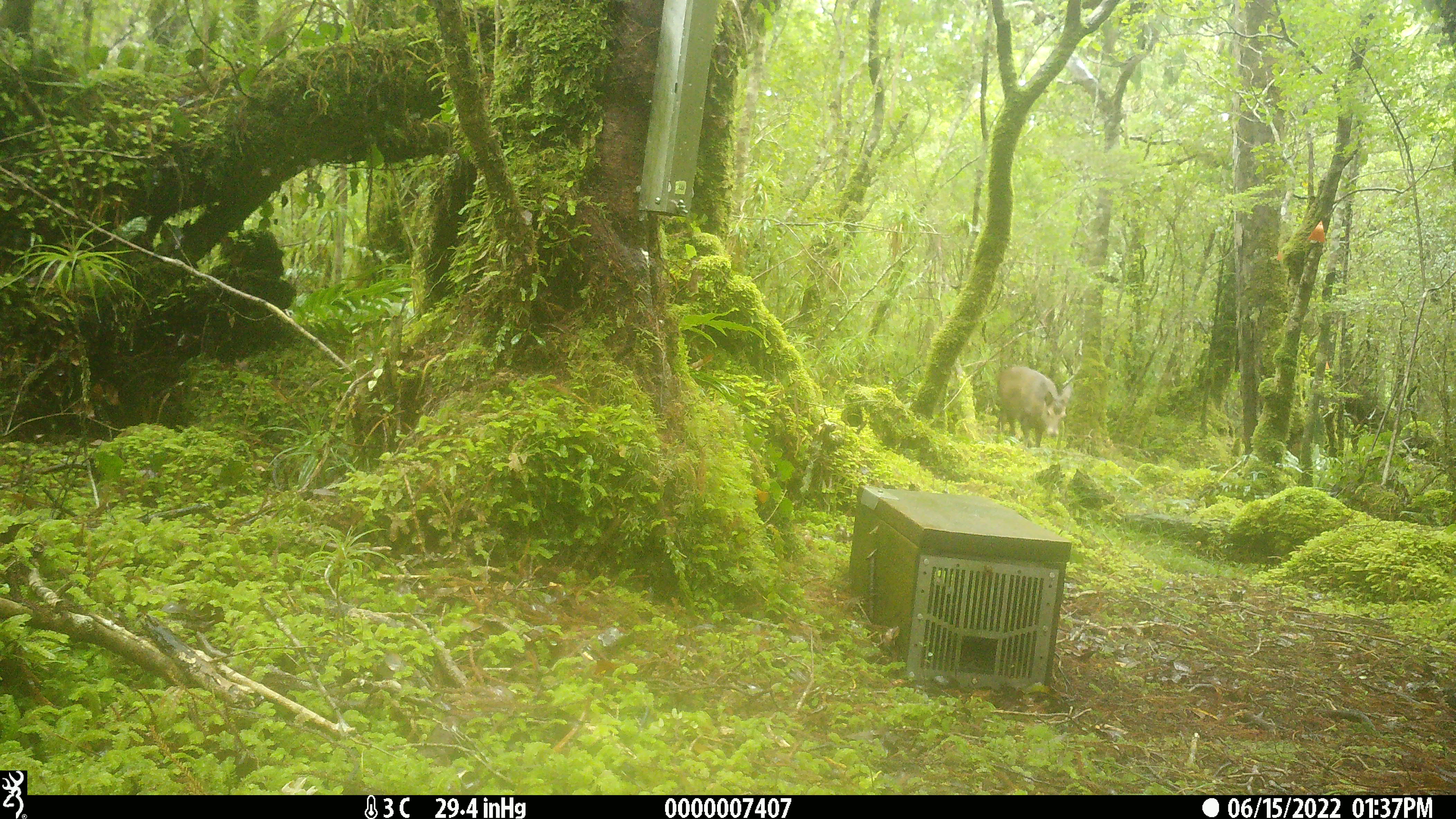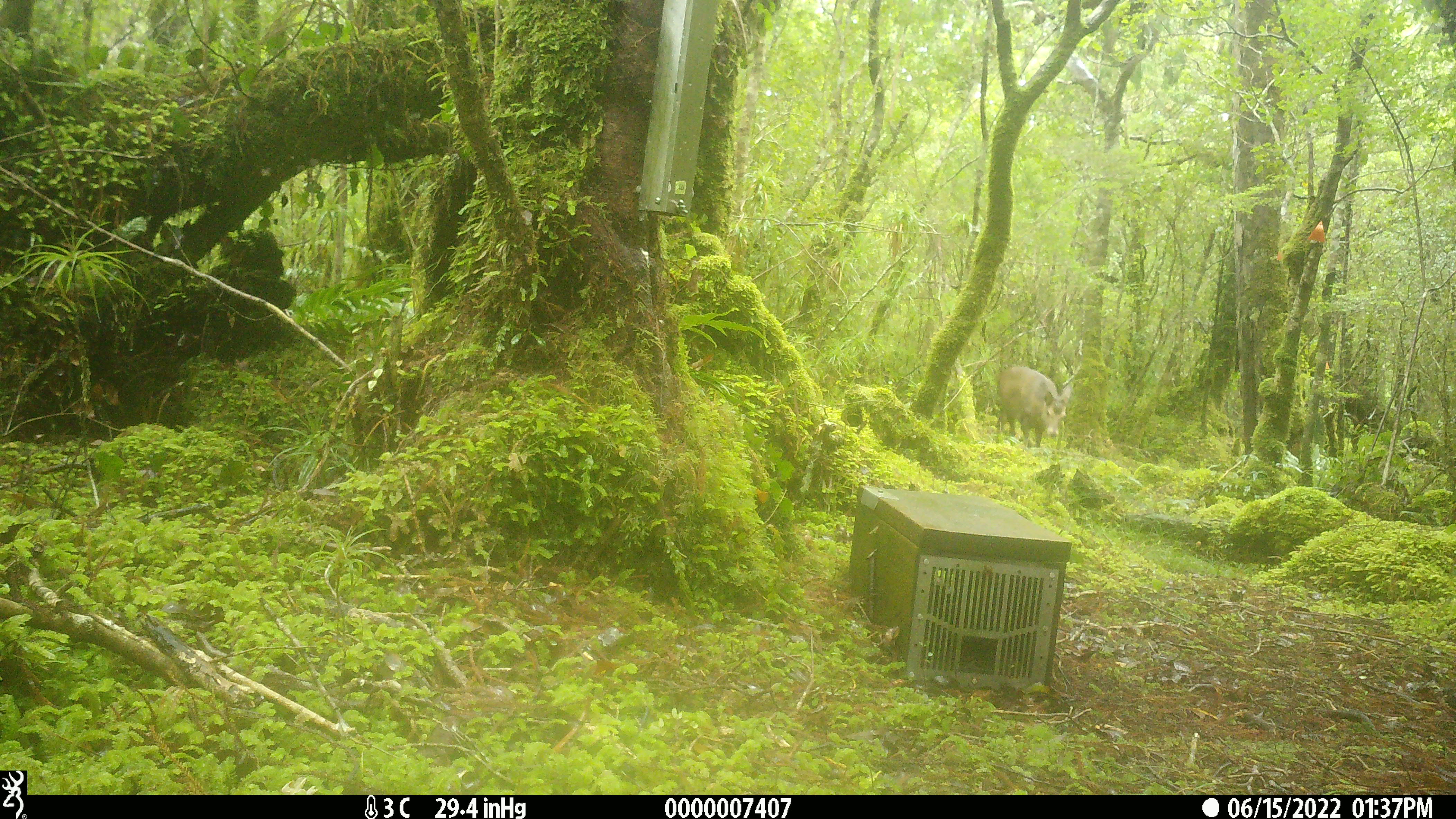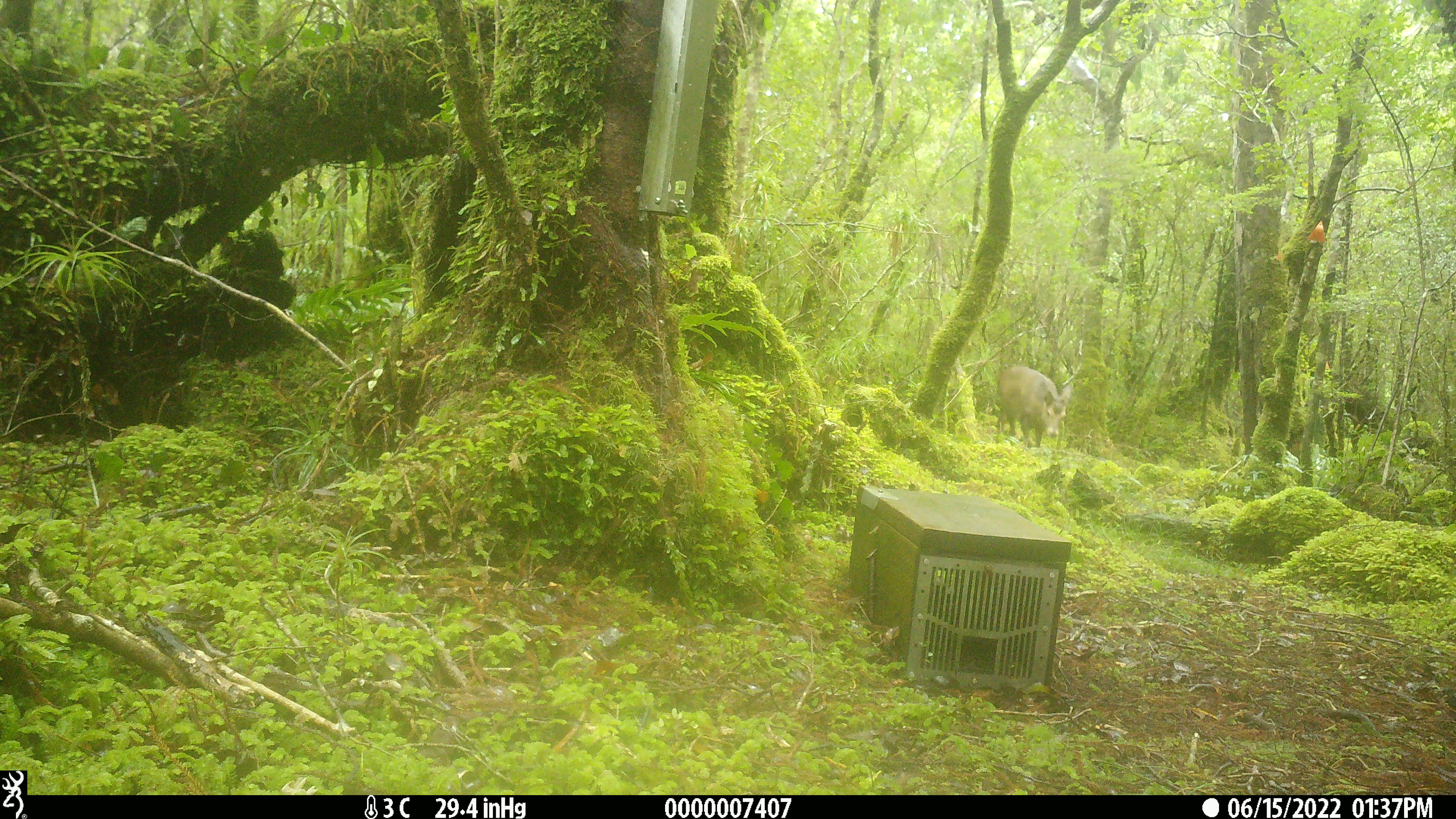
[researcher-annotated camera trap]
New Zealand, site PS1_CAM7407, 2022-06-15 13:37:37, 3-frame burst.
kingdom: Animalia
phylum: Chordata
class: Mammalia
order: Artiodactyla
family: Cervidae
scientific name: Cervidae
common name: deer